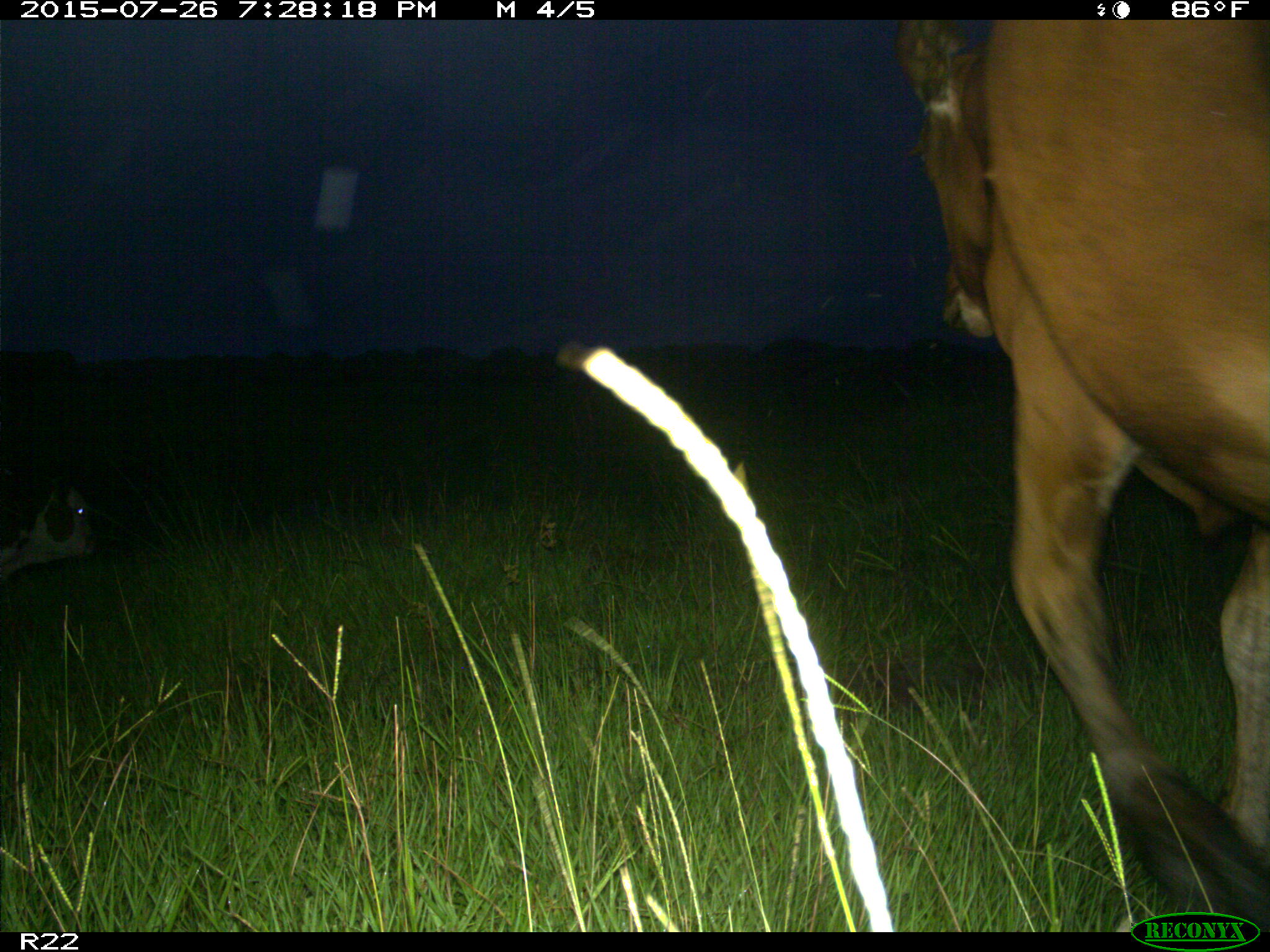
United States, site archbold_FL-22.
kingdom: Animalia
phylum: Chordata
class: Mammalia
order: Artiodactyla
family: Bovidae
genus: Bos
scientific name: Bos taurus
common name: domestic cow